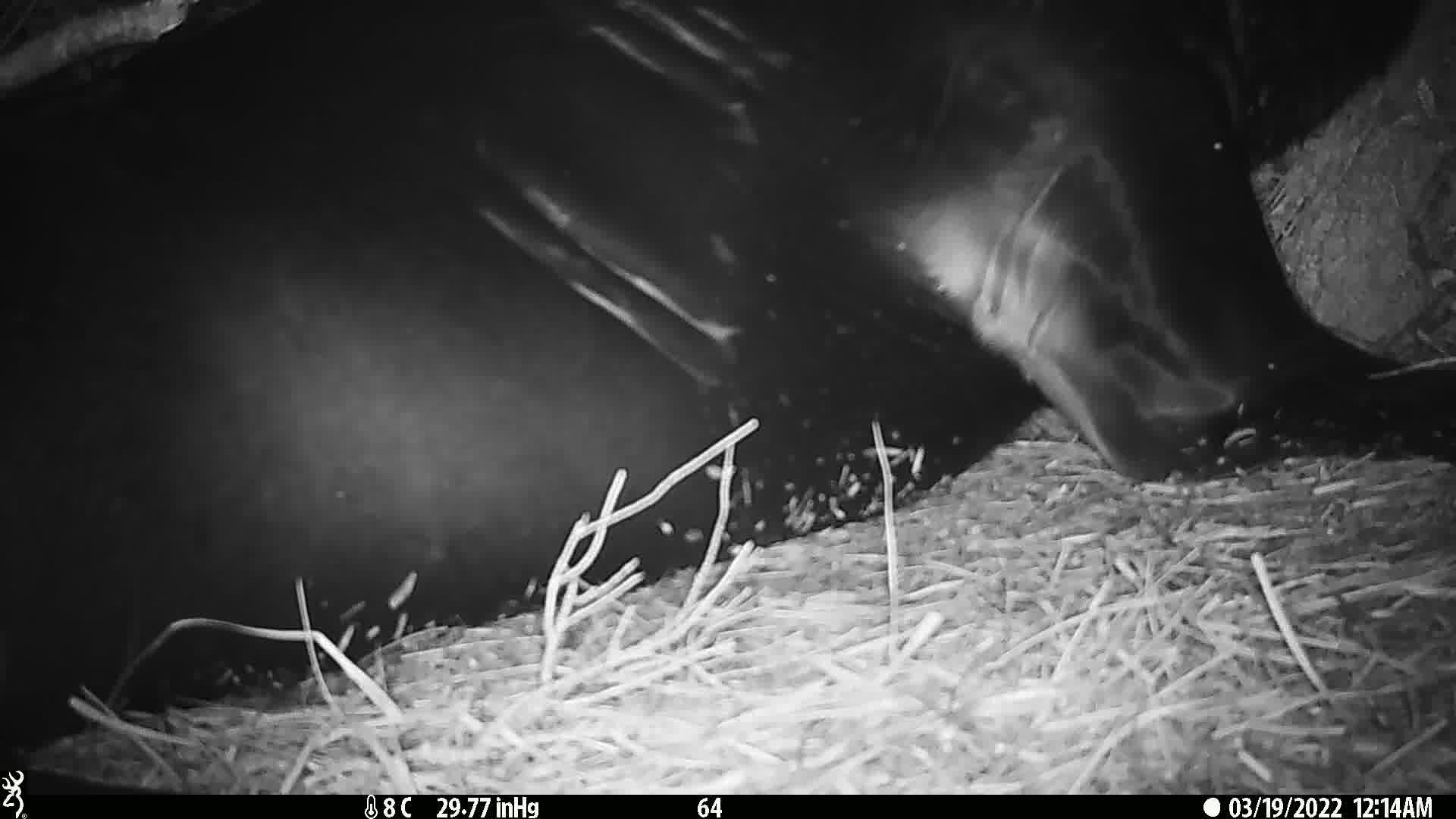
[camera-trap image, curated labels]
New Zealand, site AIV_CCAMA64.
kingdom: Animalia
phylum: Chordata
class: Mammalia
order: Carnivora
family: Otariidae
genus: Phocarctos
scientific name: Phocarctos hookeri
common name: new zealand sea lion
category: sealion